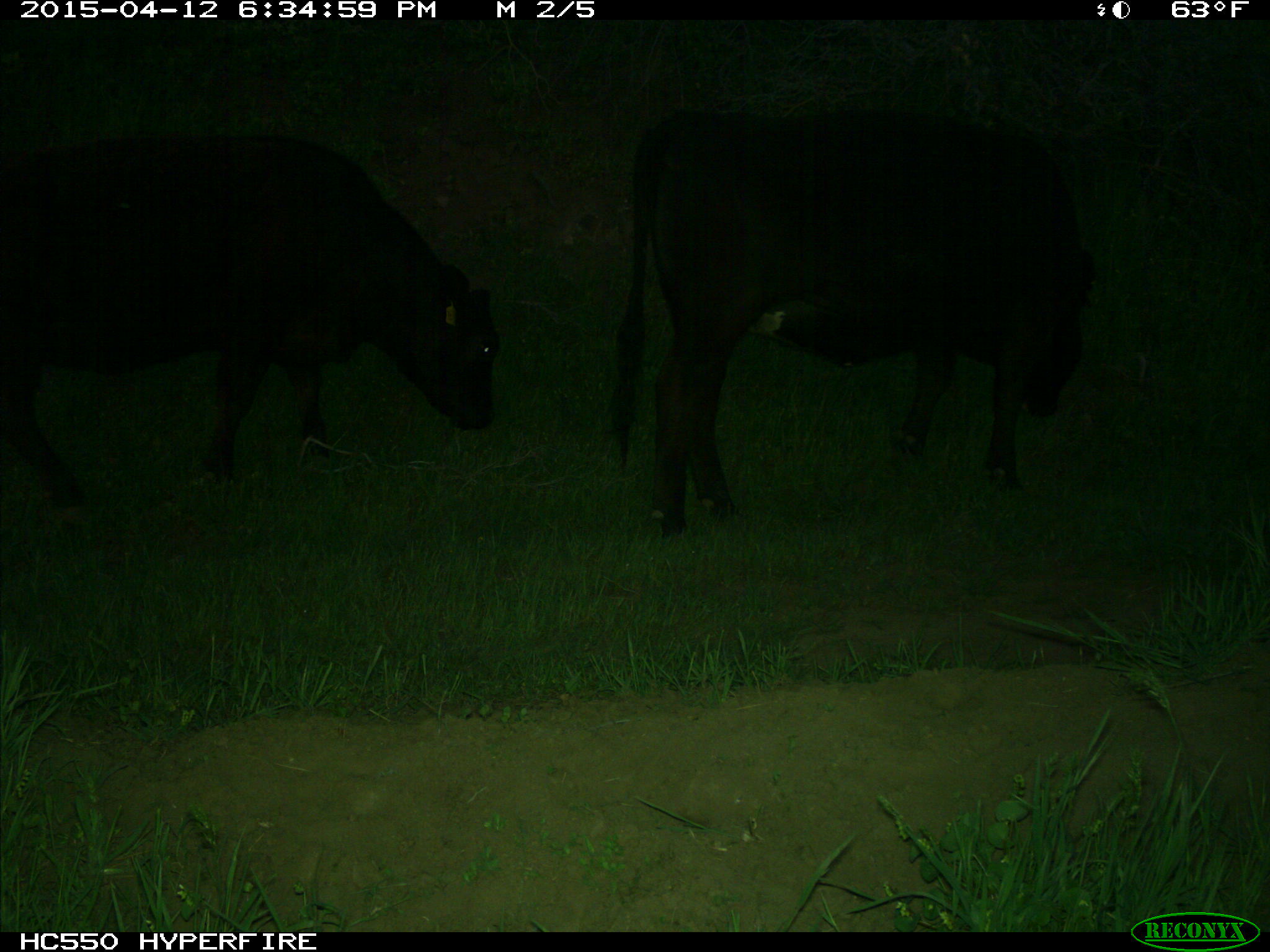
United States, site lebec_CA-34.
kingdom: Animalia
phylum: Chordata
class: Mammalia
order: Artiodactyla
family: Bovidae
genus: Bos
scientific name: Bos taurus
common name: domestic cow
Bos taurus (domestic cow).